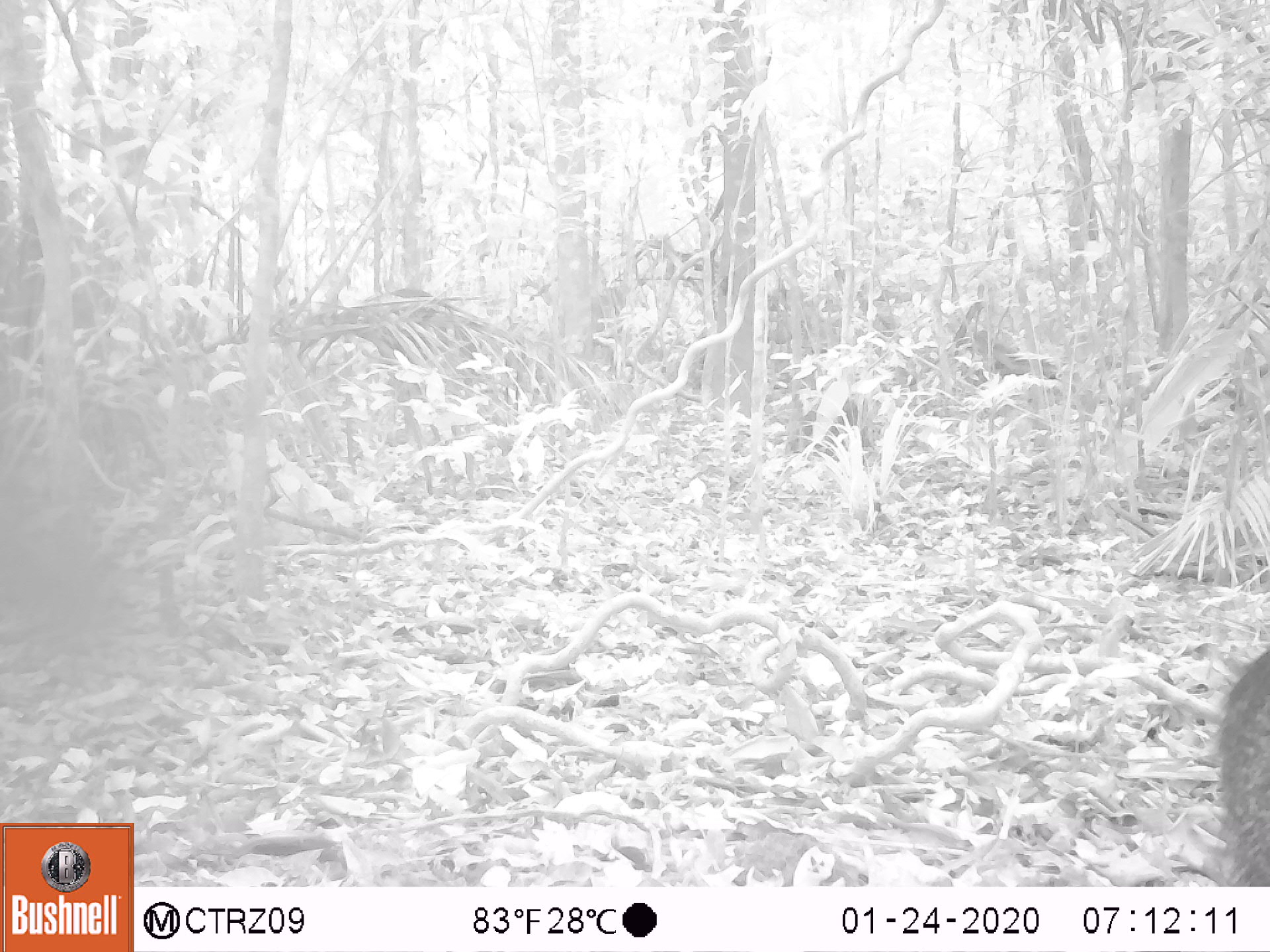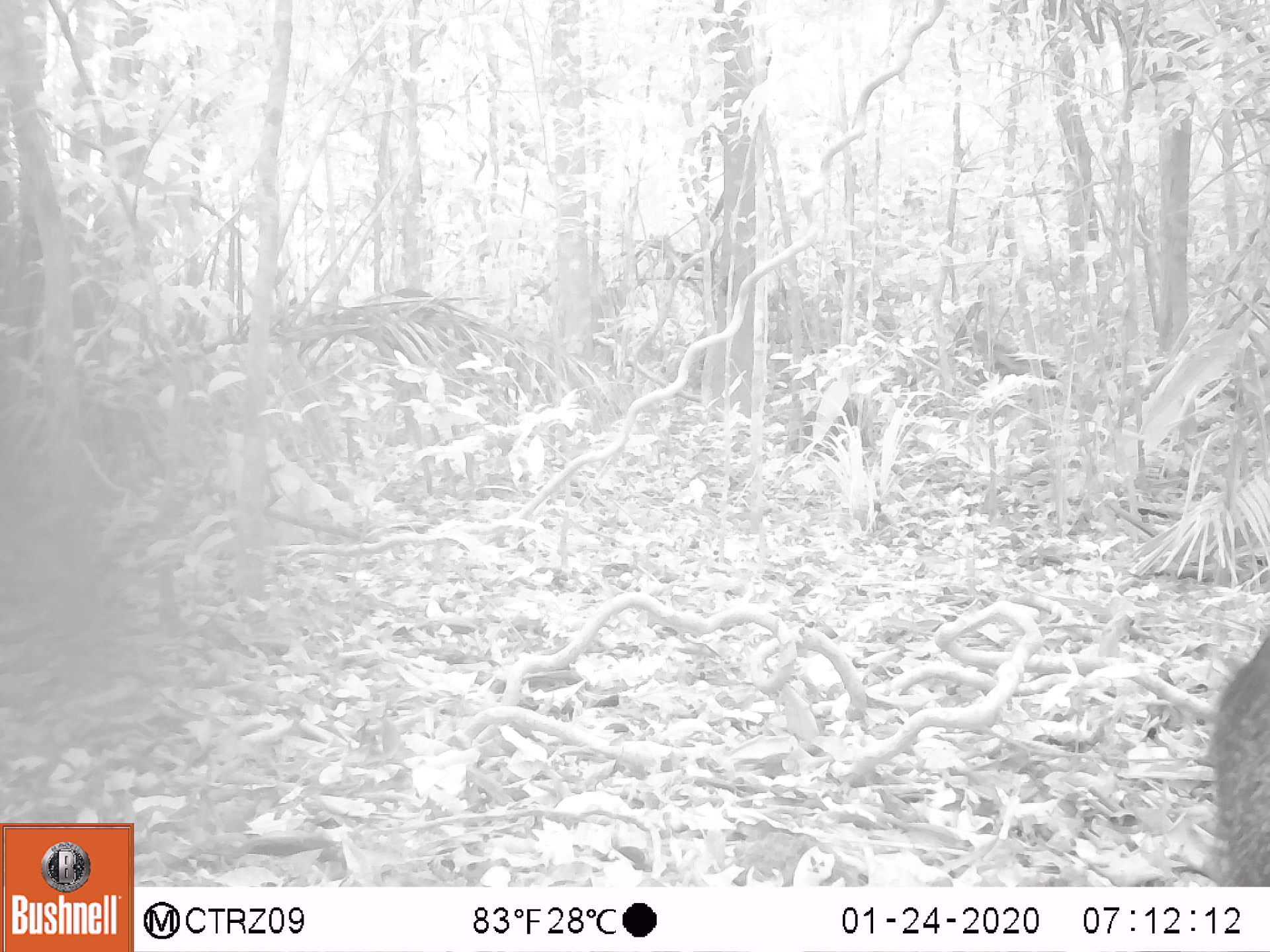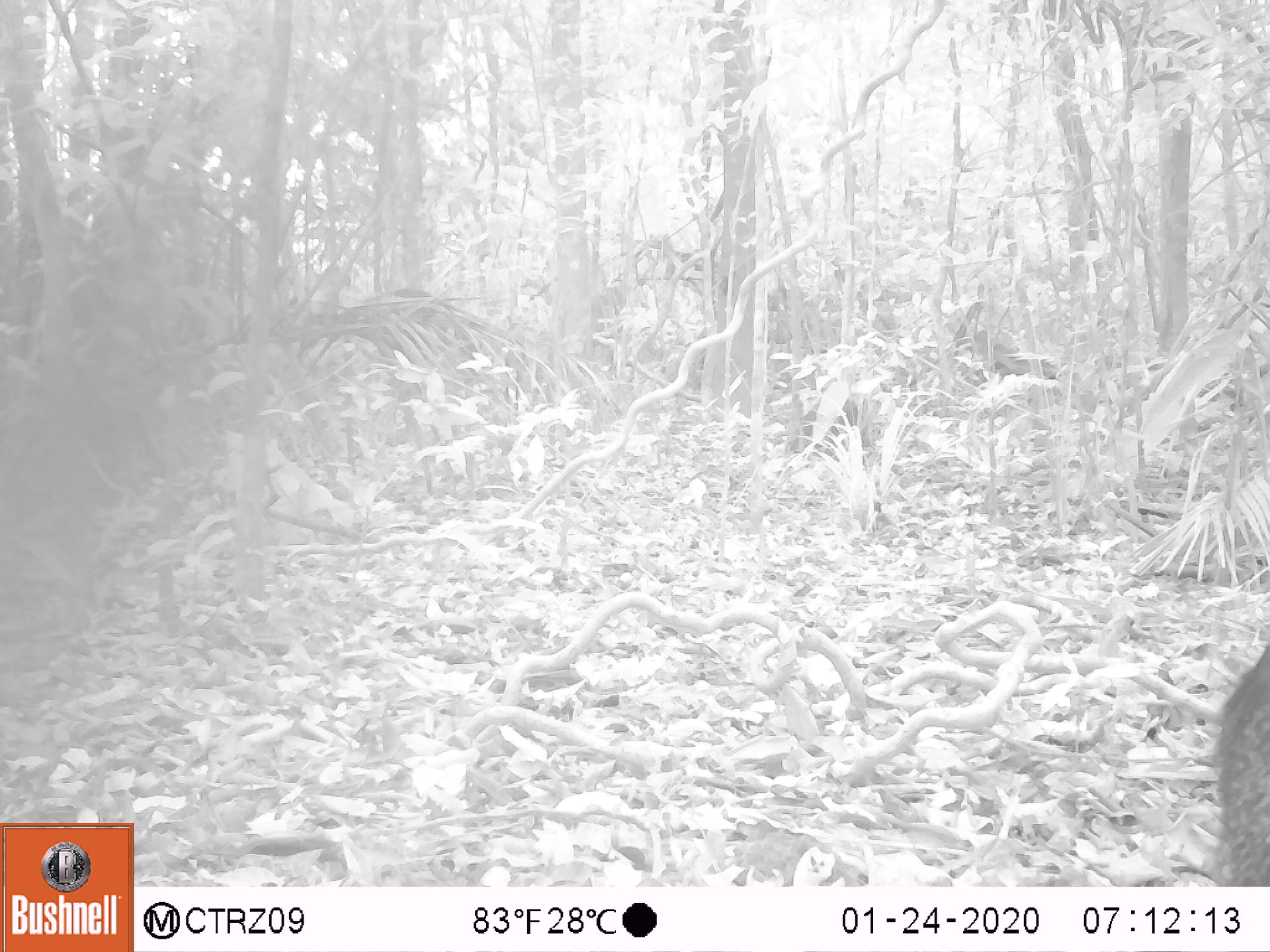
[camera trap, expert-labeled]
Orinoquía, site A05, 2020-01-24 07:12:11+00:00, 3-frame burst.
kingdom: Animalia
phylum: Chordata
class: Mammalia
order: Artiodactyla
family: Tayassuidae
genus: Pecari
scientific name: Pecari tajacu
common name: collared peccary